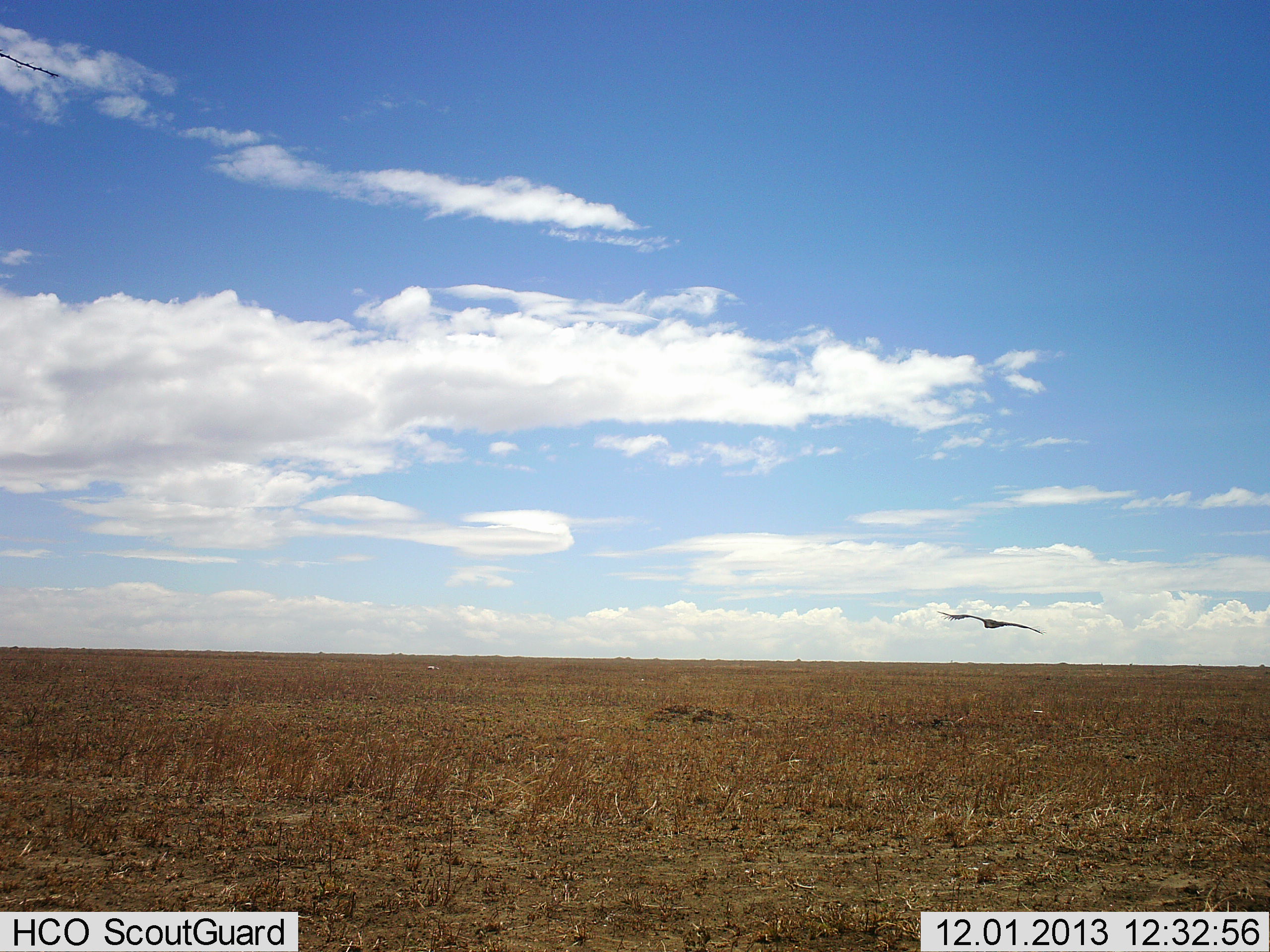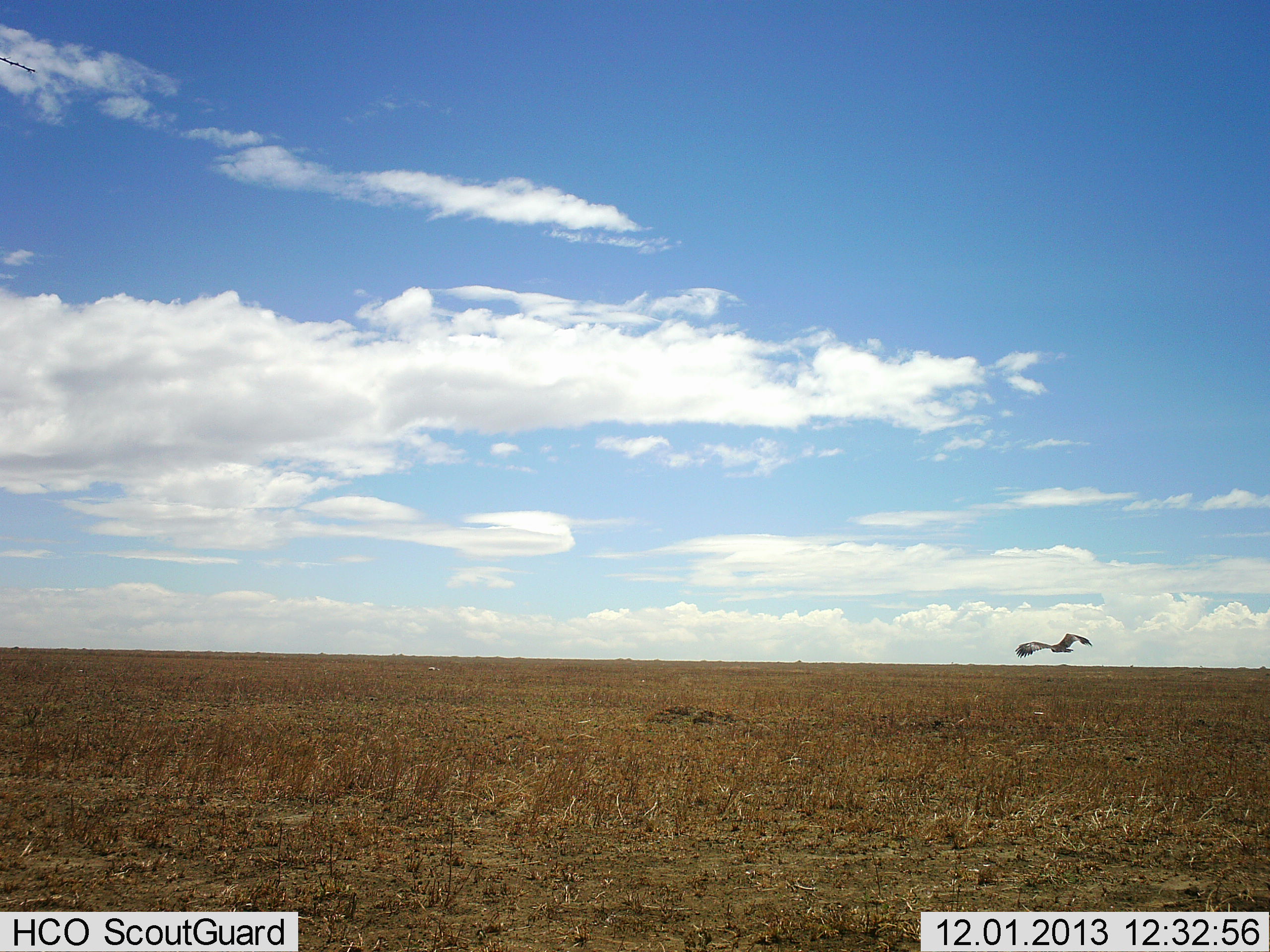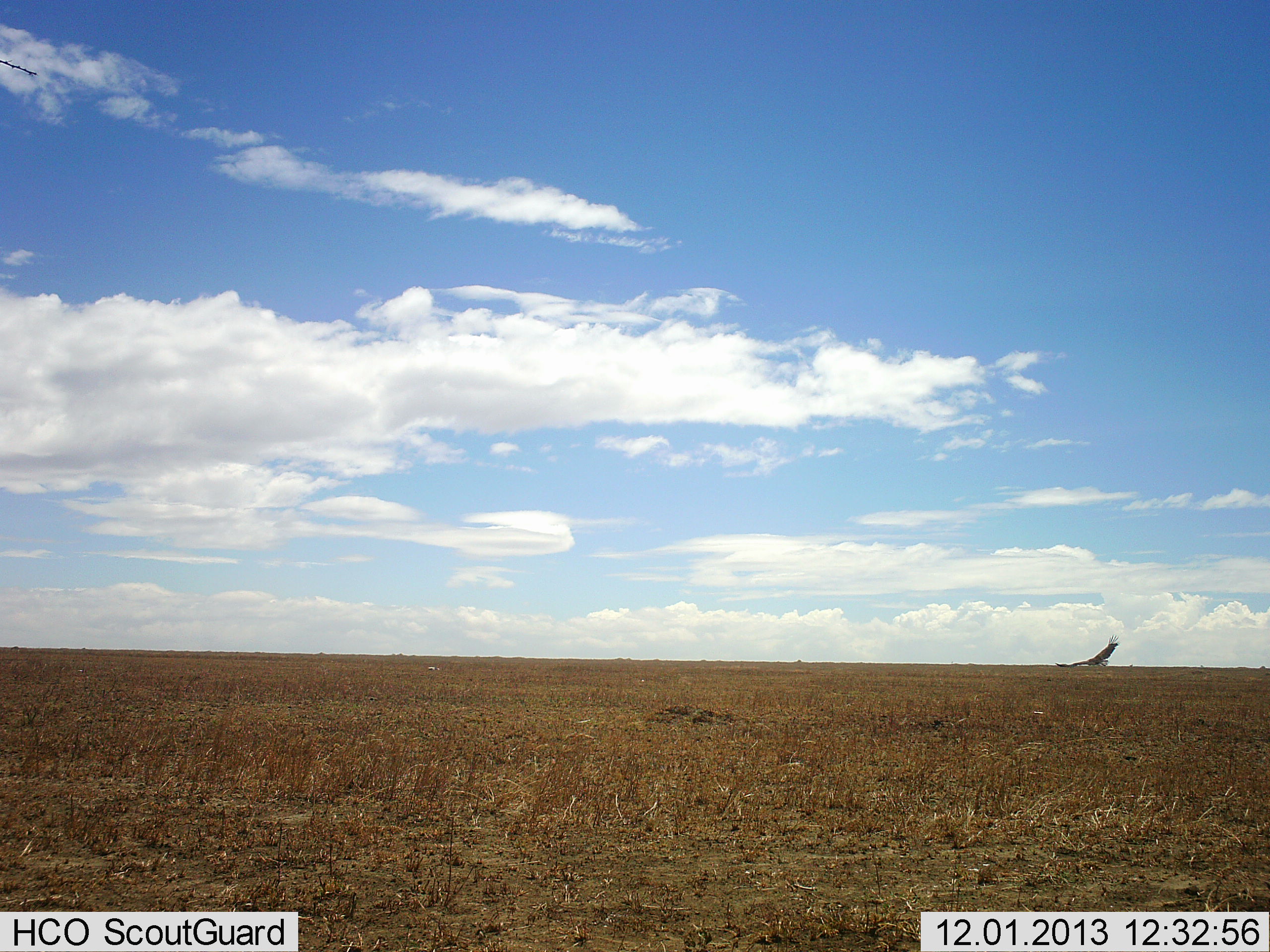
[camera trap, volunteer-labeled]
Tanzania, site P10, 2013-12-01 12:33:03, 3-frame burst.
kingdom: Animalia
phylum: Chordata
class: Aves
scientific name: Aves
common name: bird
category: otherbird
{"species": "otherbird (bird) (Aves)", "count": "1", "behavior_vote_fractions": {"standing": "0%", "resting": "0%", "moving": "100%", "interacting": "0%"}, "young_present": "0%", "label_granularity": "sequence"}